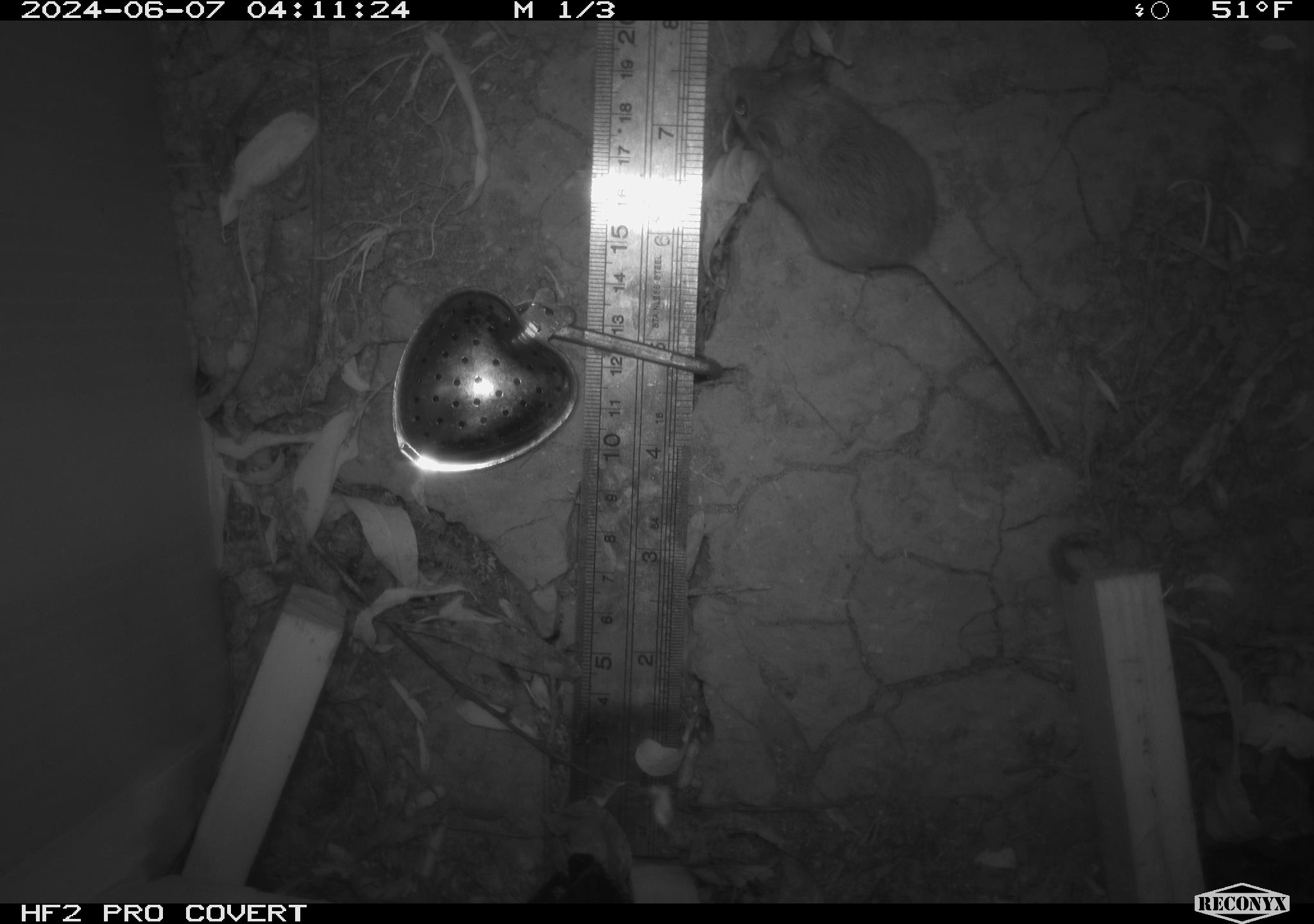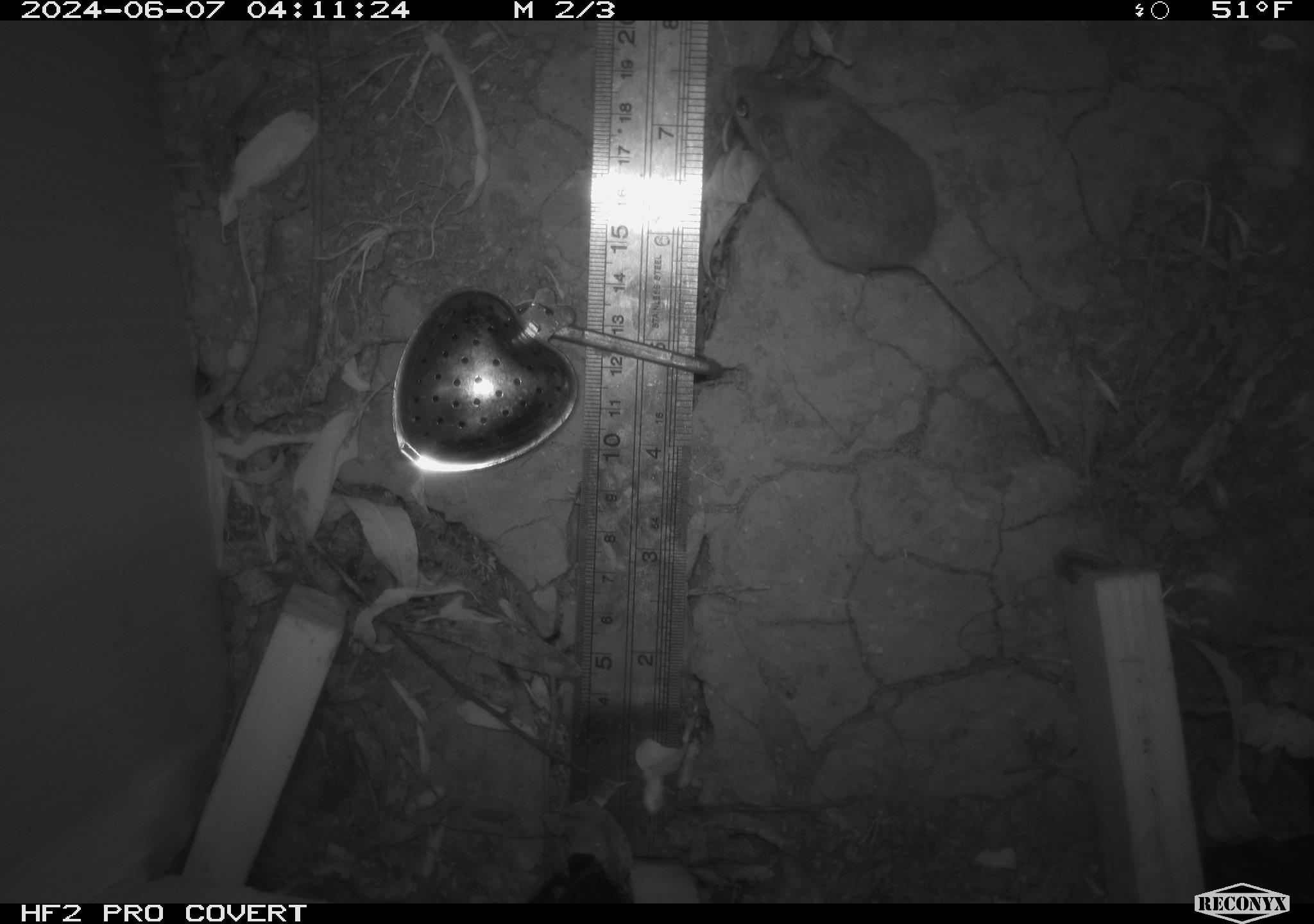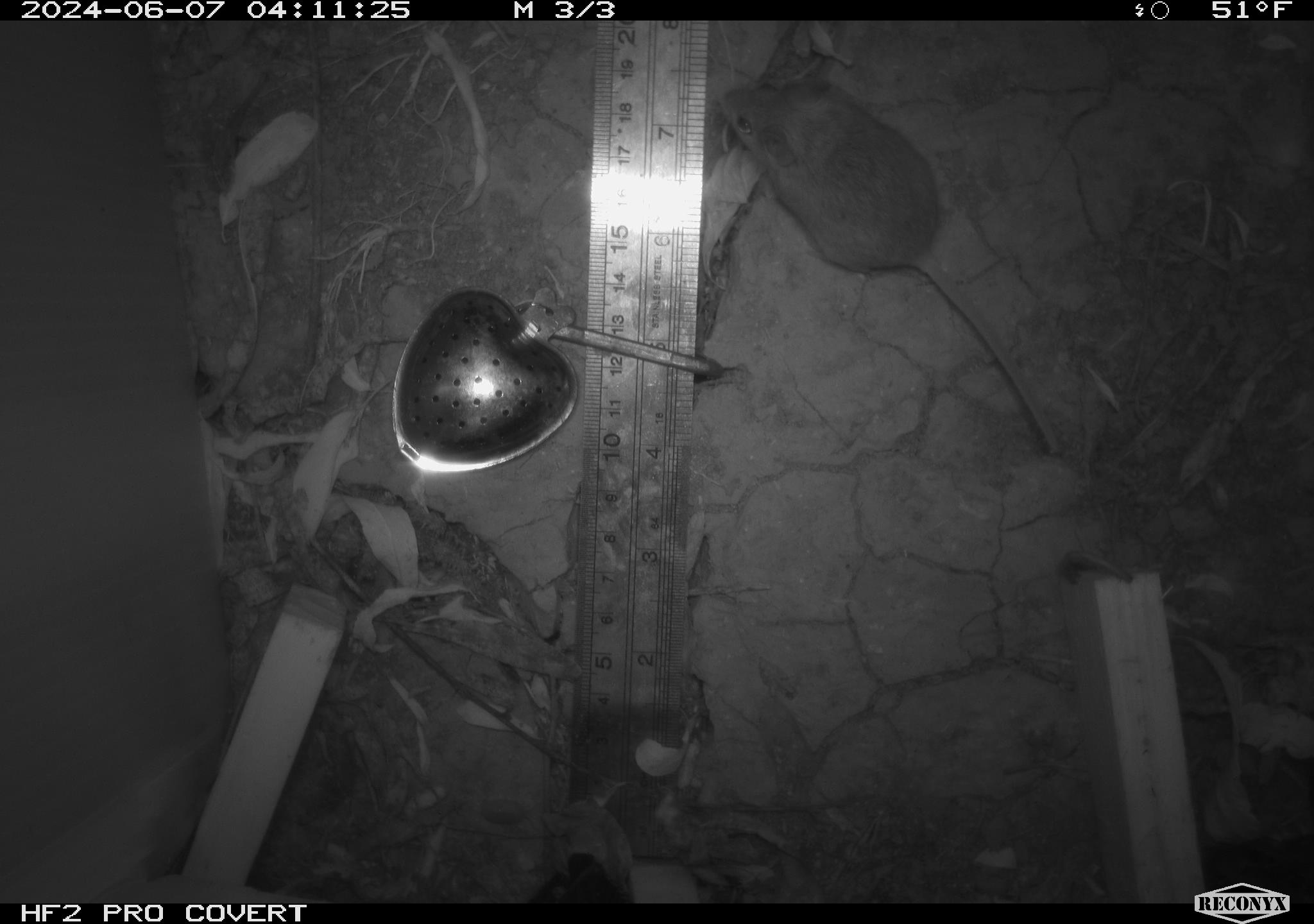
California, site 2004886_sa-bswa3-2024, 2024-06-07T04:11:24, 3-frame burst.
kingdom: Animalia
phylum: Chordata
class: Mammalia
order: Rodentia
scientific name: Rodentia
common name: mouse species